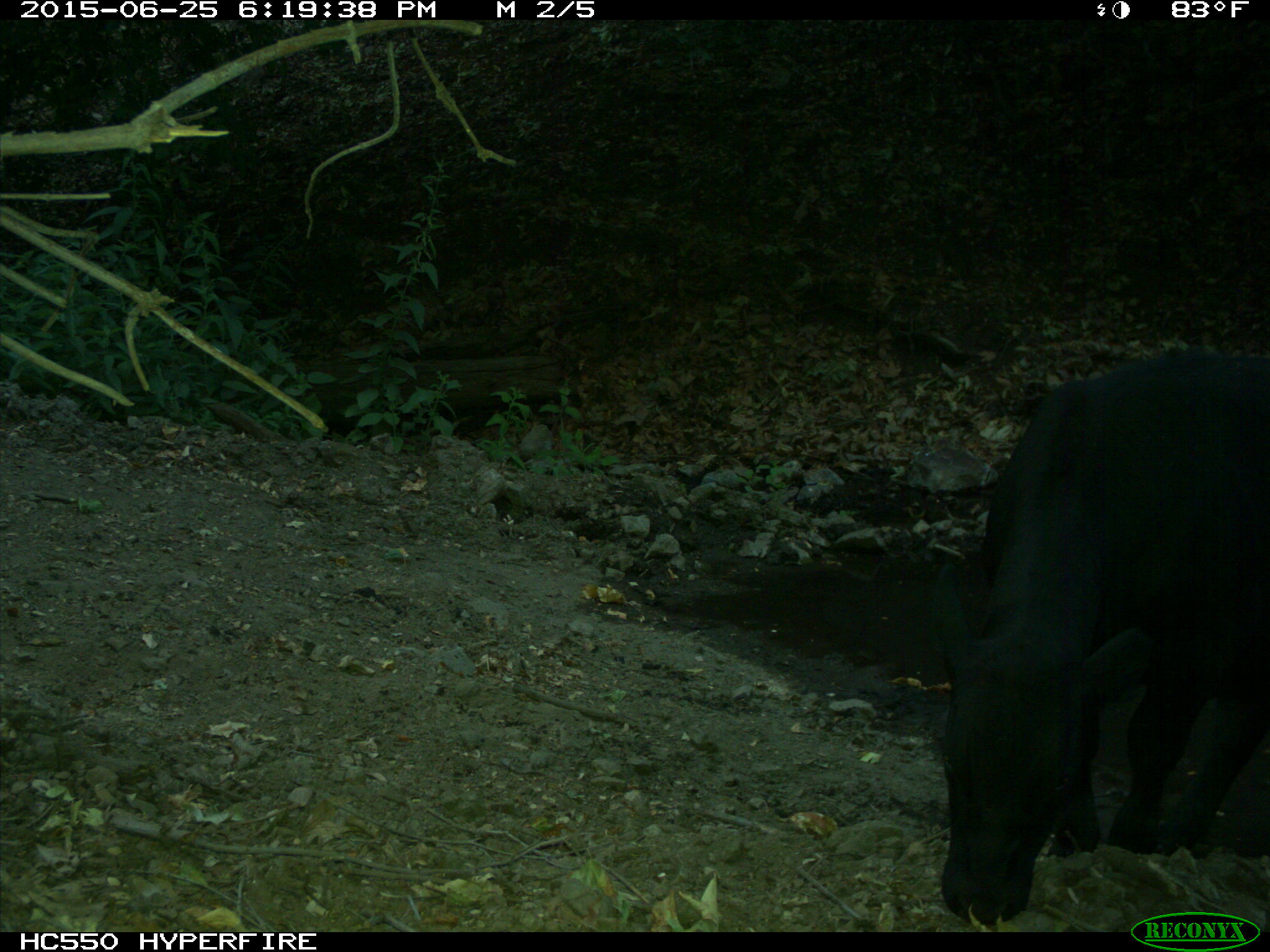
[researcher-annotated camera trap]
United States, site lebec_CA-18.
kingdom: Animalia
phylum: Chordata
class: Mammalia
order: Artiodactyla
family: Bovidae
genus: Bos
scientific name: Bos taurus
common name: domestic cow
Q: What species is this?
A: Bos taurus (domestic cow).